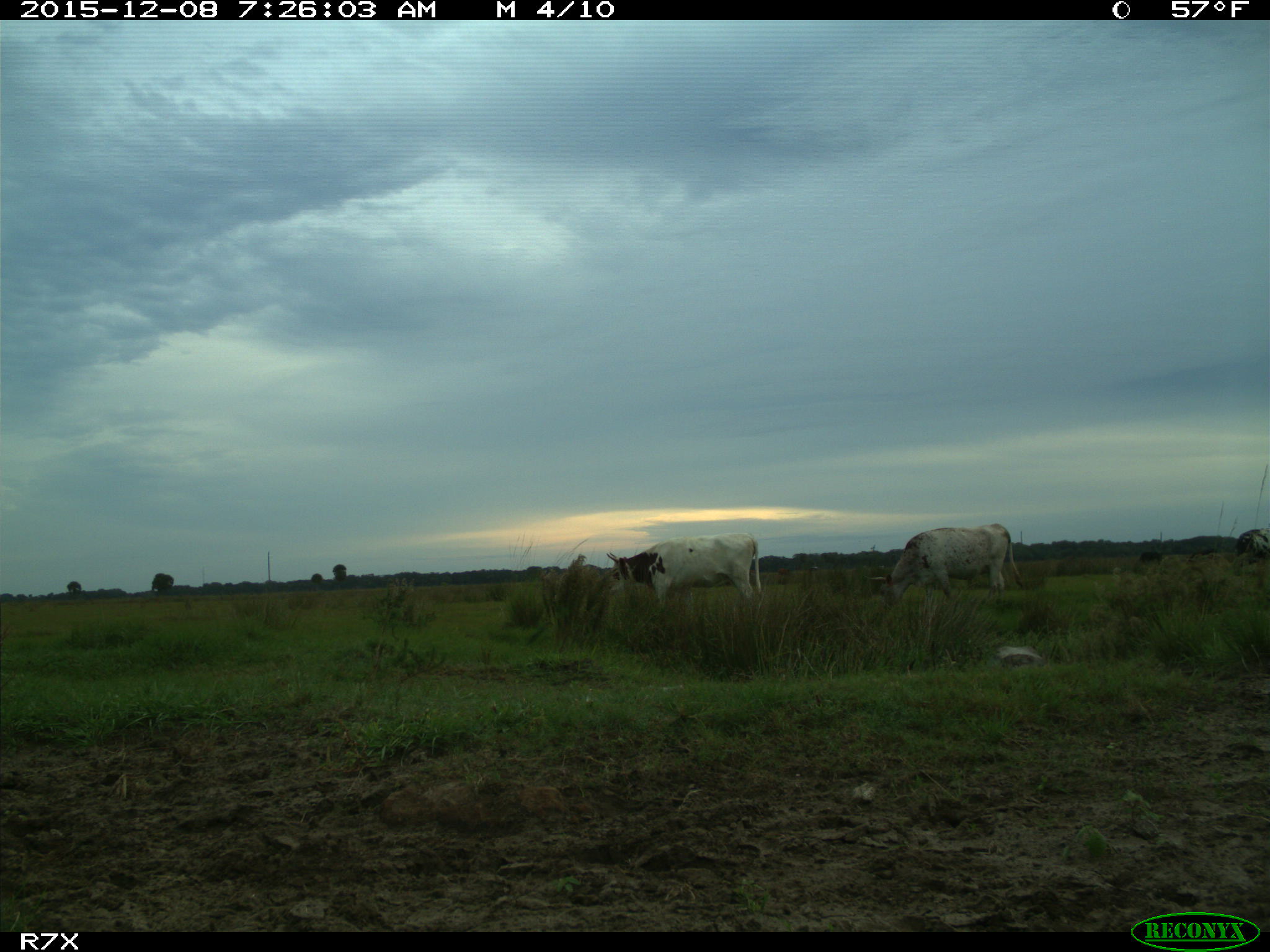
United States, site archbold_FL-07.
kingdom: Animalia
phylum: Chordata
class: Mammalia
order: Artiodactyla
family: Bovidae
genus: Bos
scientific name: Bos taurus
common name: domestic cow